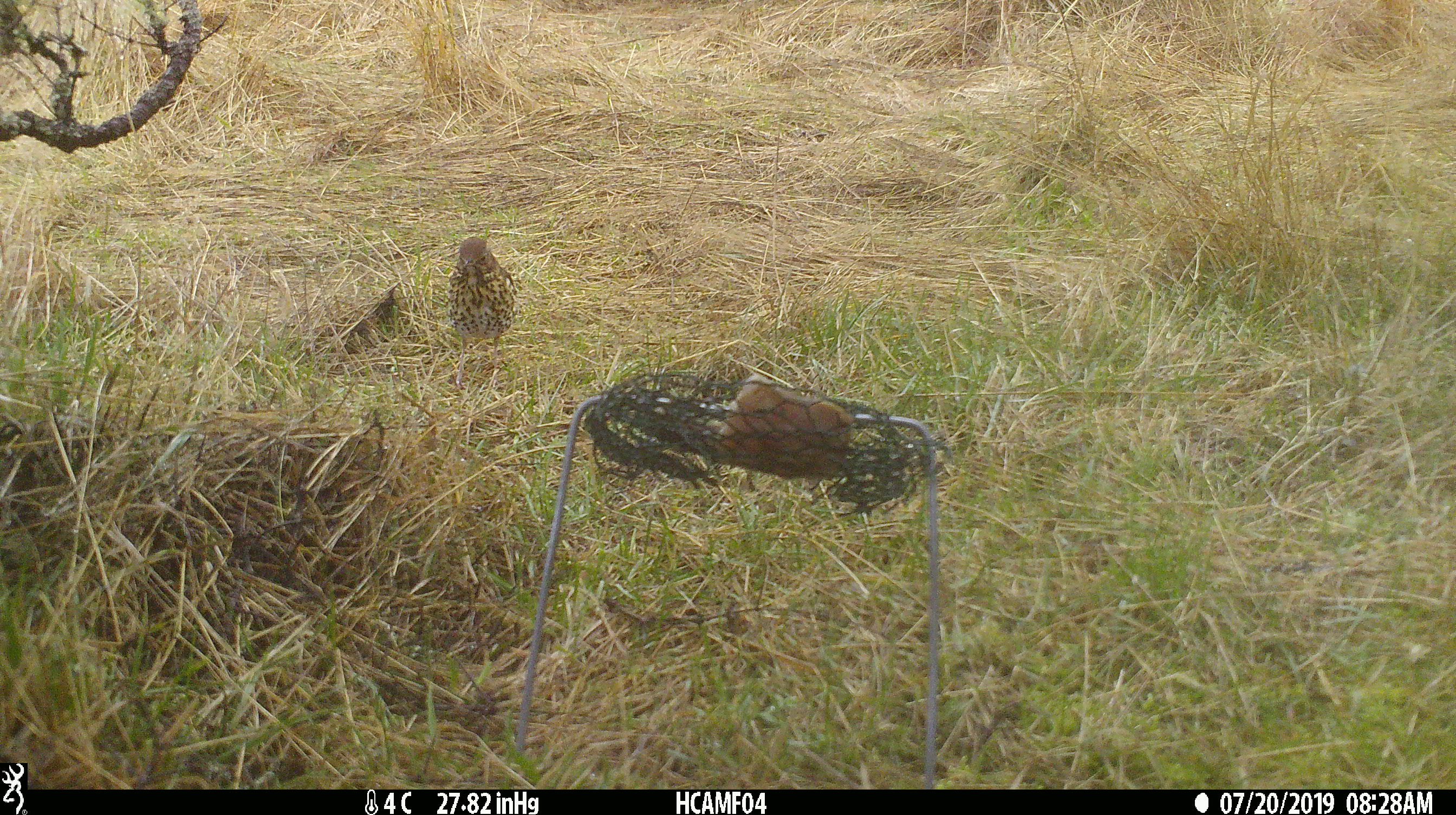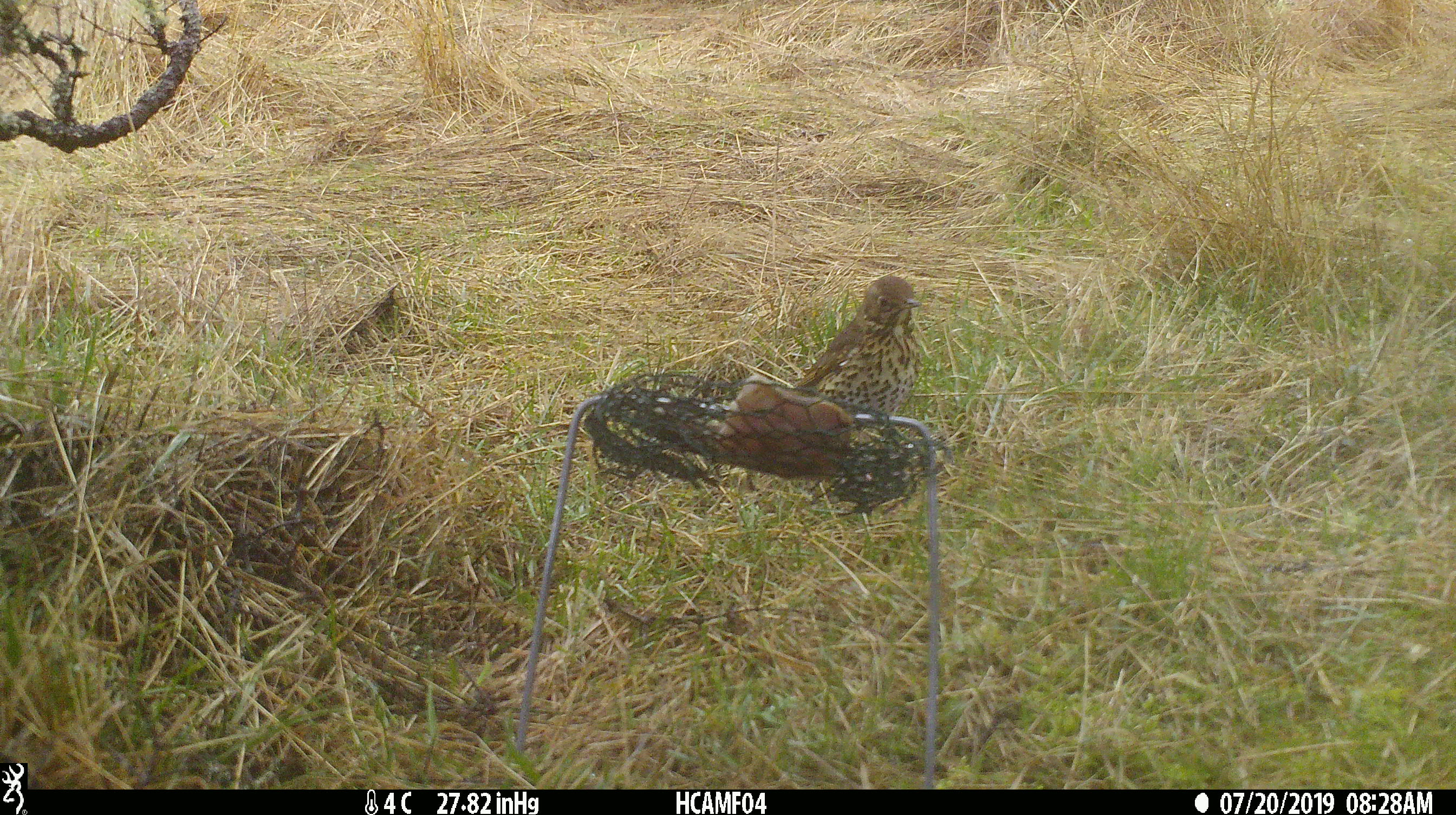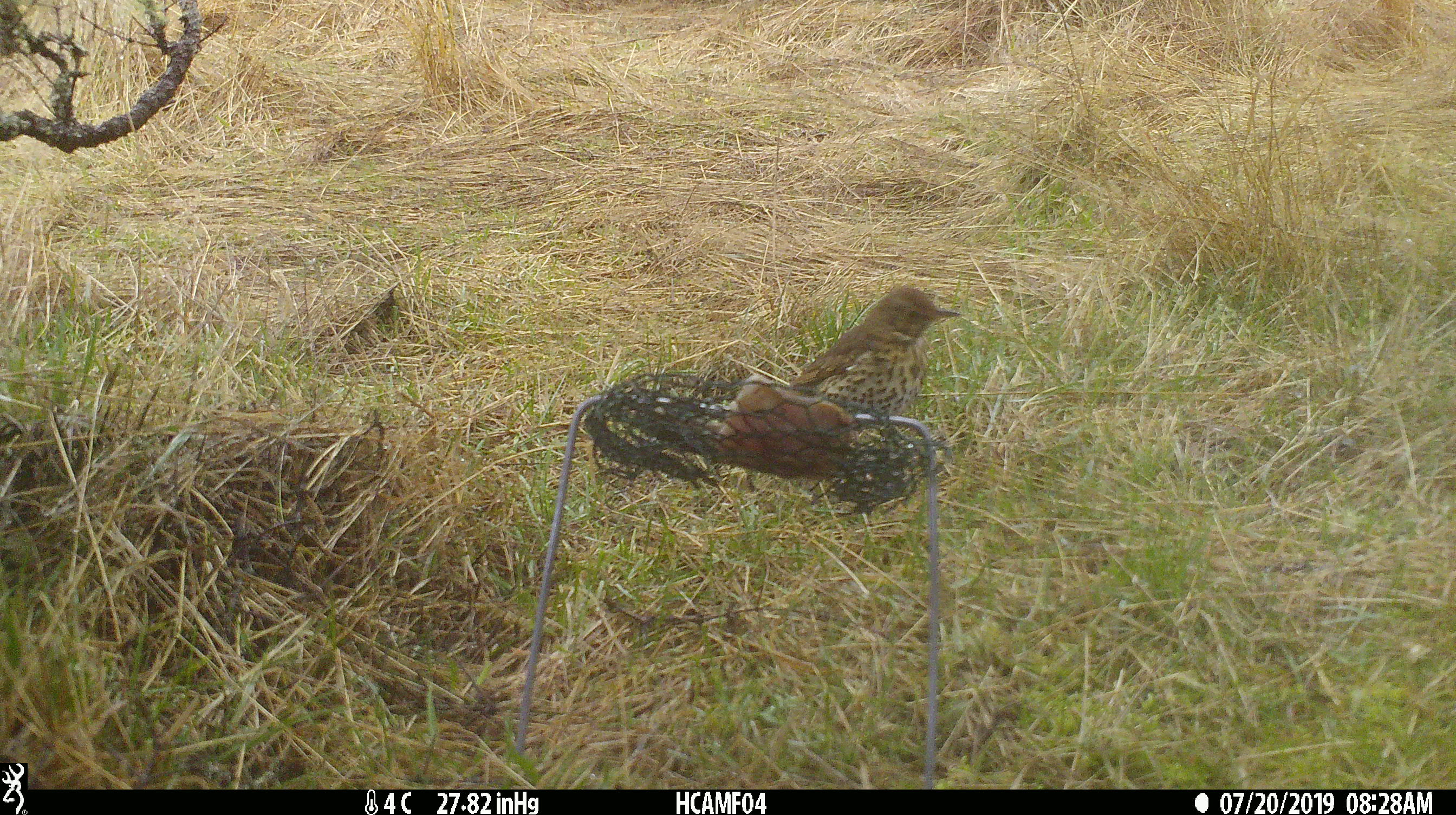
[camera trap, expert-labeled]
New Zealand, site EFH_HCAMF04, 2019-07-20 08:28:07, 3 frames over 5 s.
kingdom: Animalia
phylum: Chordata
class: Aves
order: Passeriformes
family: Turdidae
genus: Turdus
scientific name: Turdus philomelos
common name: song thrush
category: thrush